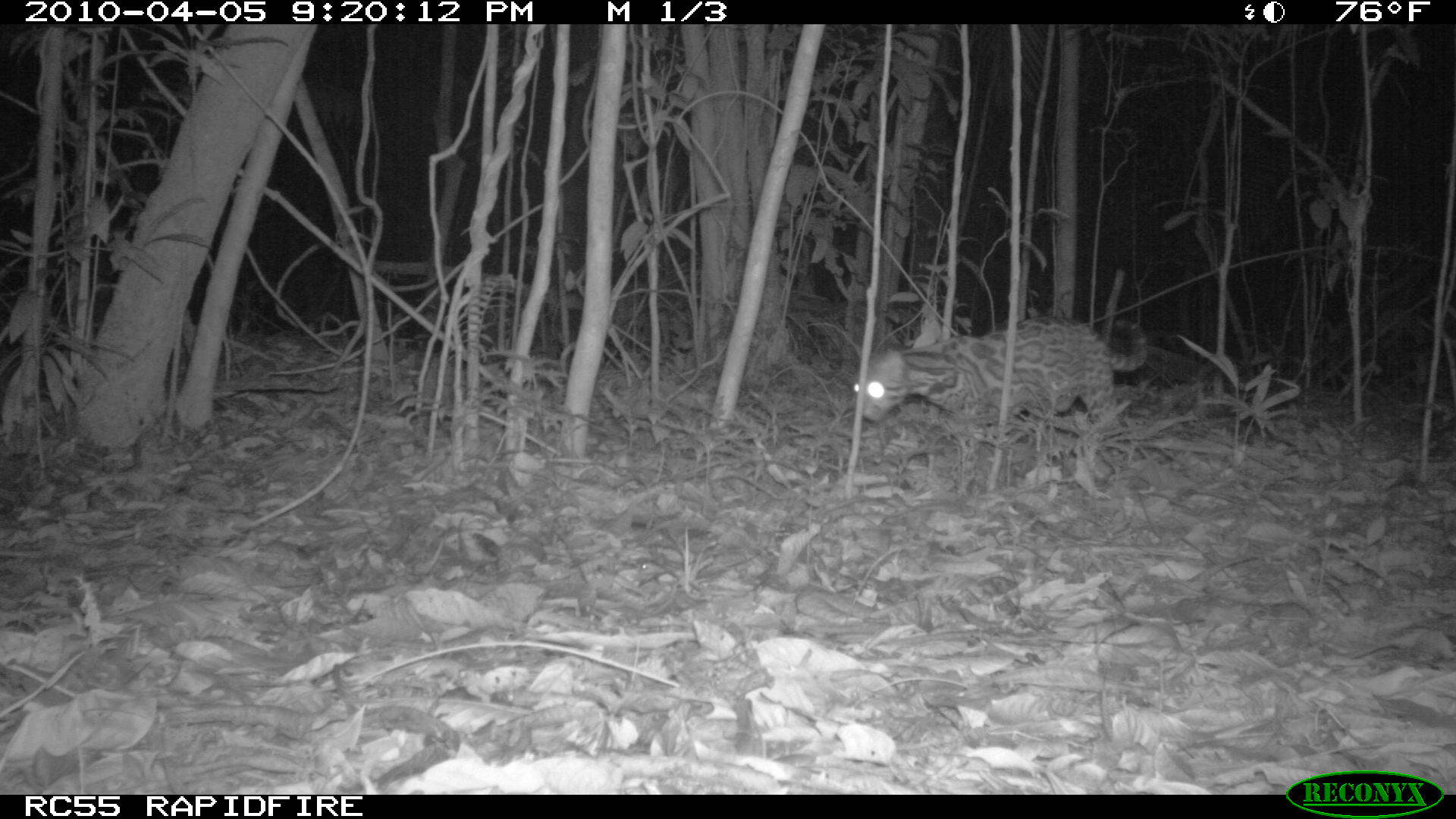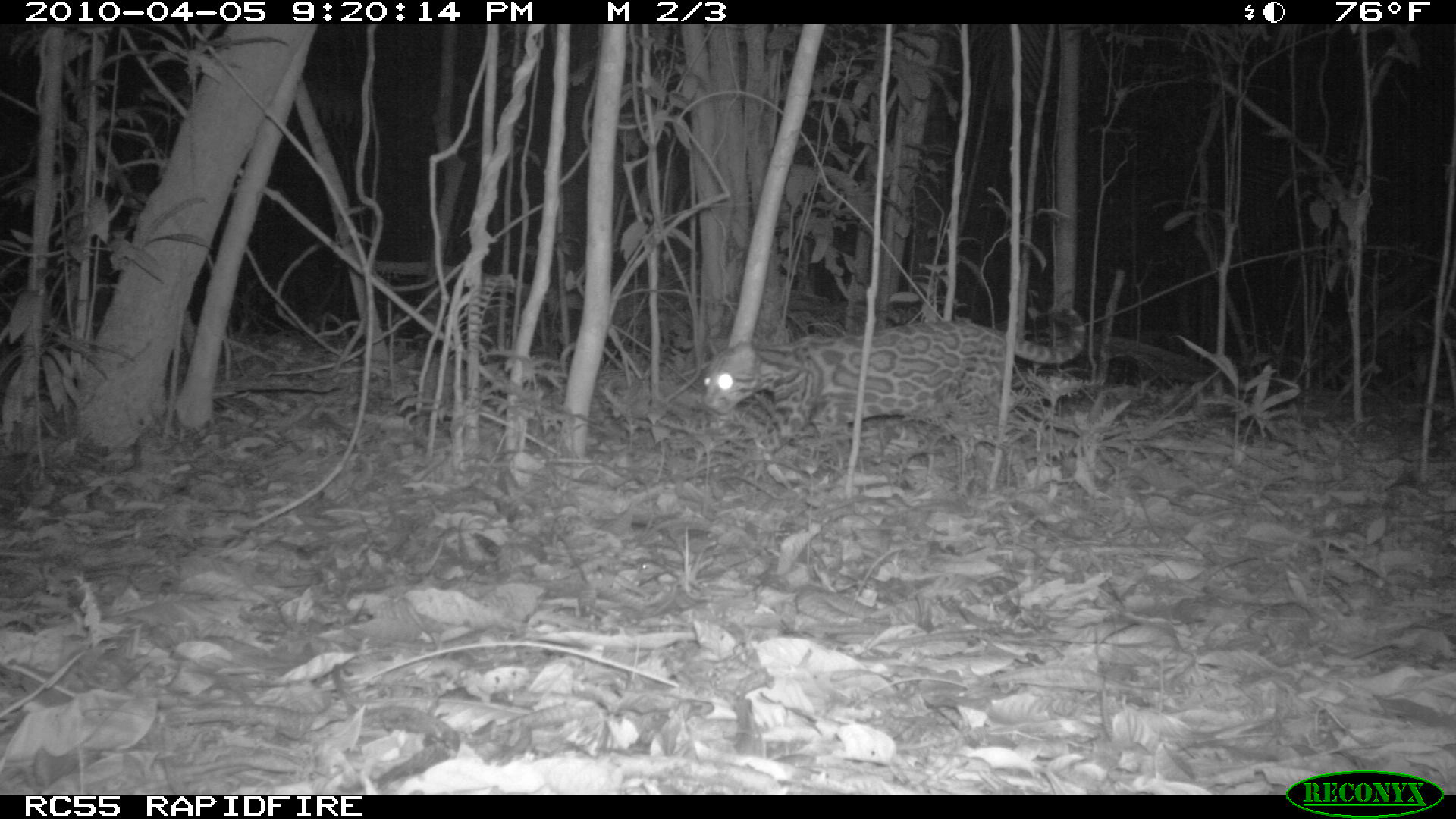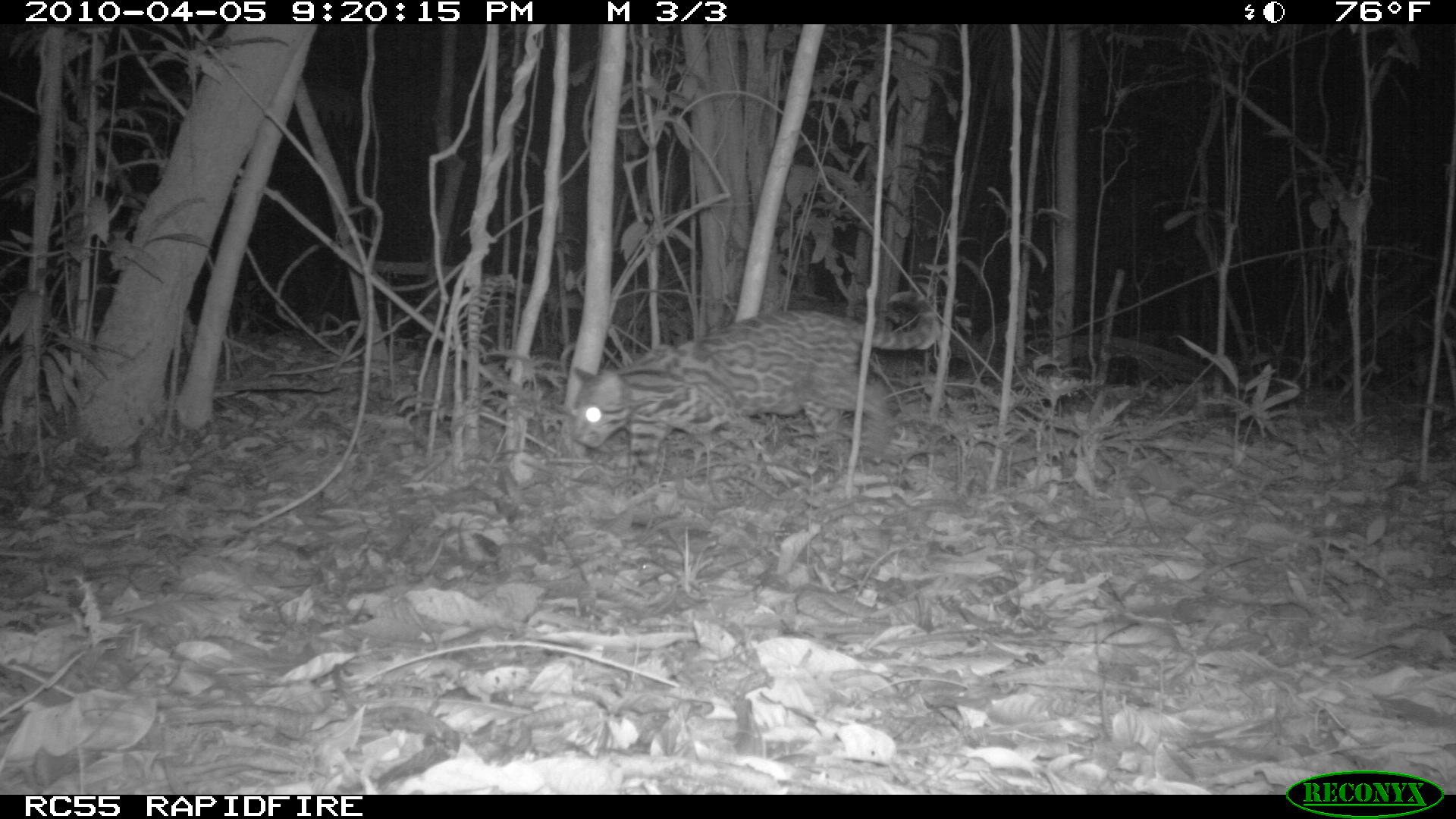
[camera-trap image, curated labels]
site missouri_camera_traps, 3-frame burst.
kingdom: Animalia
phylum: Chordata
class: Mammalia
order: Carnivora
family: Felidae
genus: Leopardus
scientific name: Leopardus pardalis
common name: ocelot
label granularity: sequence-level